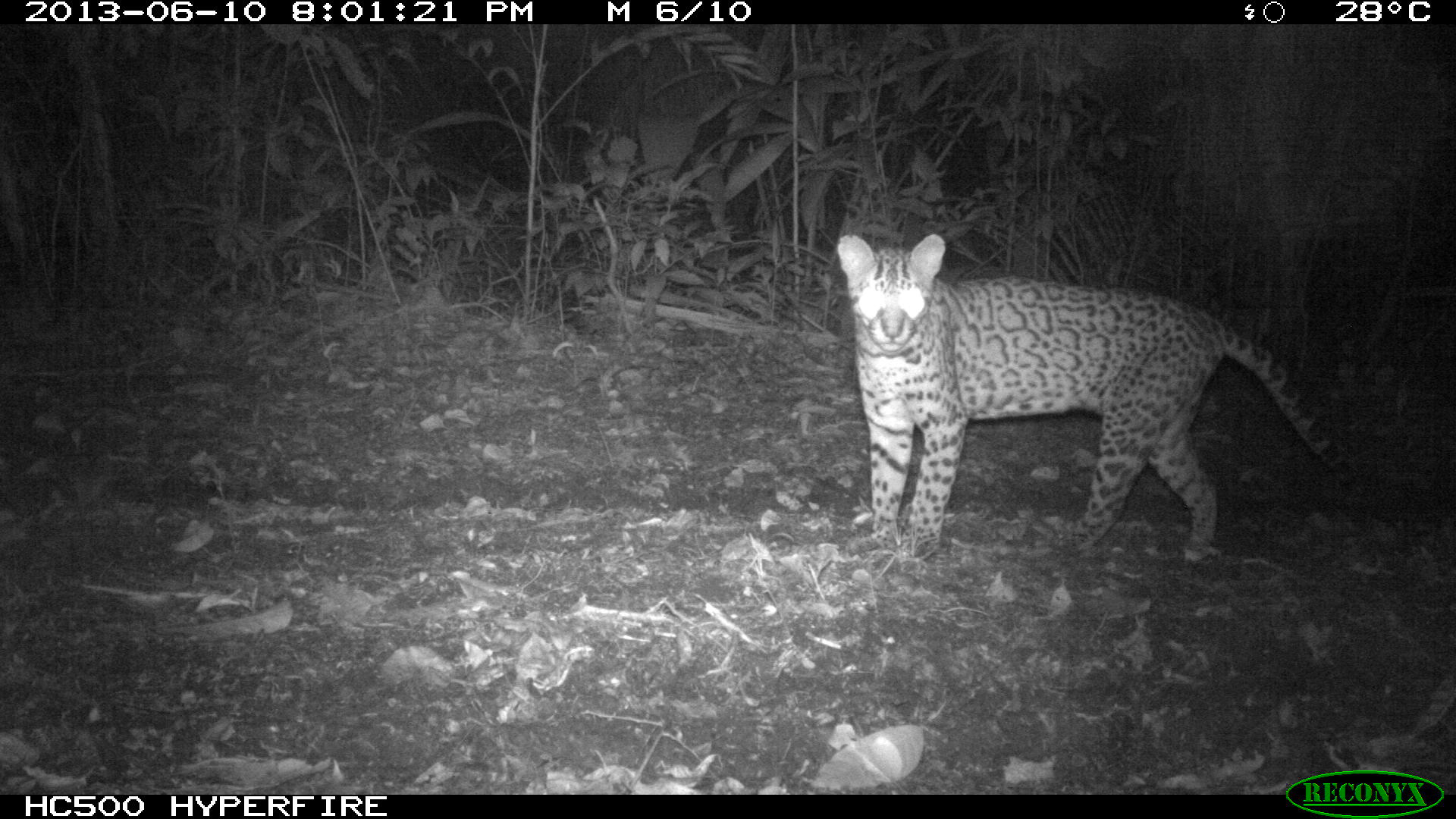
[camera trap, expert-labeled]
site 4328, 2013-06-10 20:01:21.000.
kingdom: Animalia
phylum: Chordata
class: Mammalia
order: Carnivora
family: Felidae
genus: Leopardus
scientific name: Leopardus pardalis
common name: ocelot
Leopardus pardalis (ocelot), count 1, sex female.